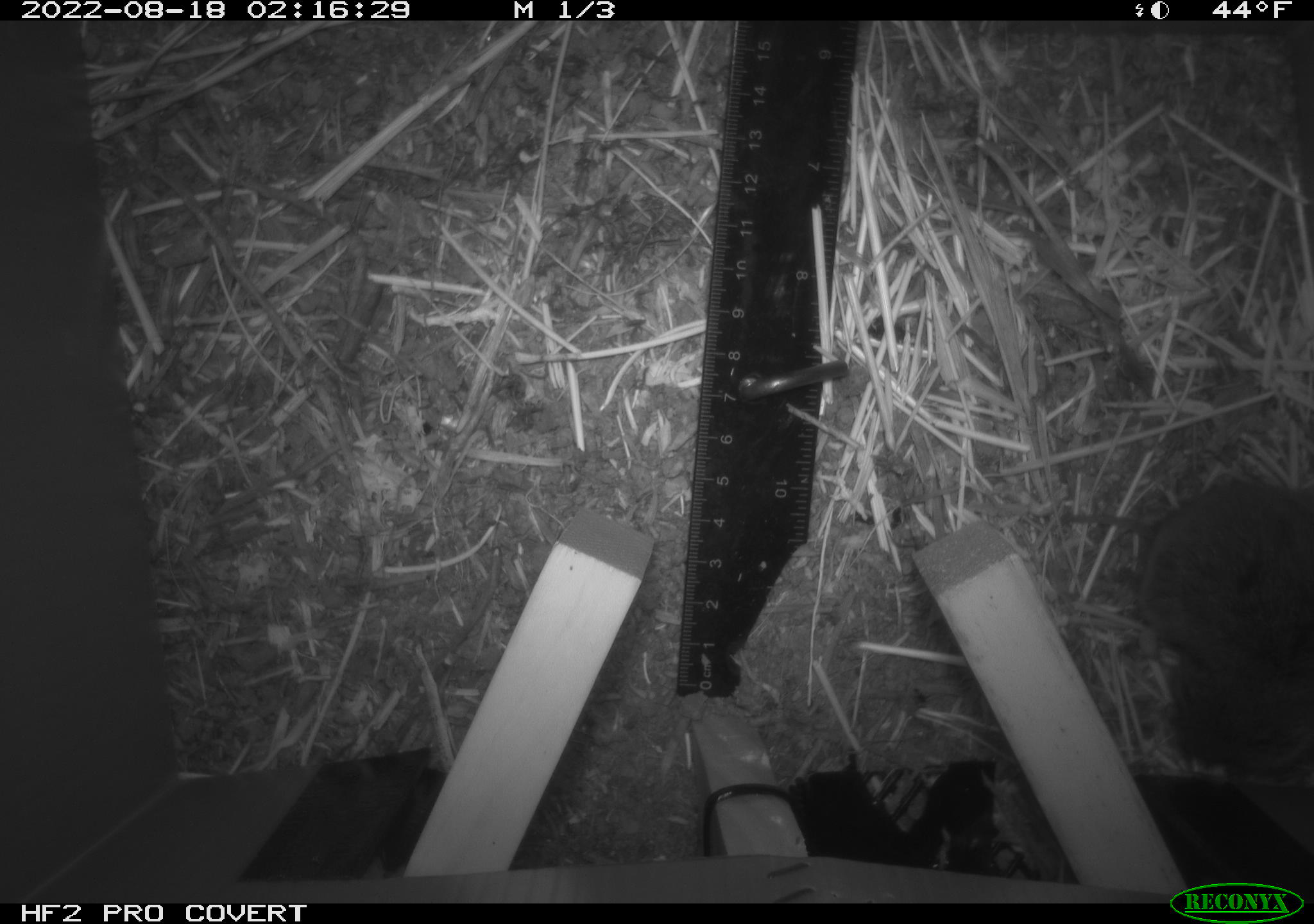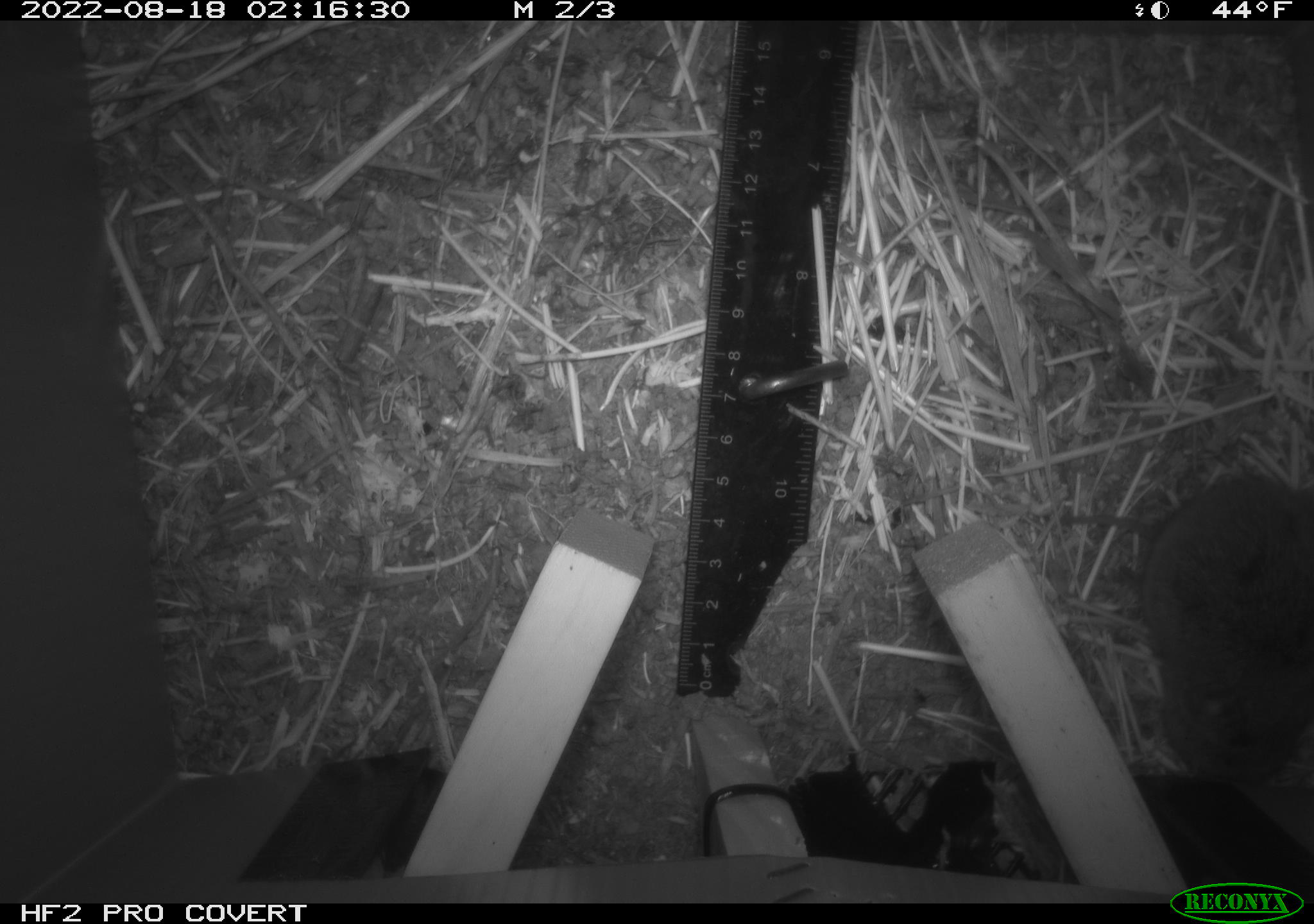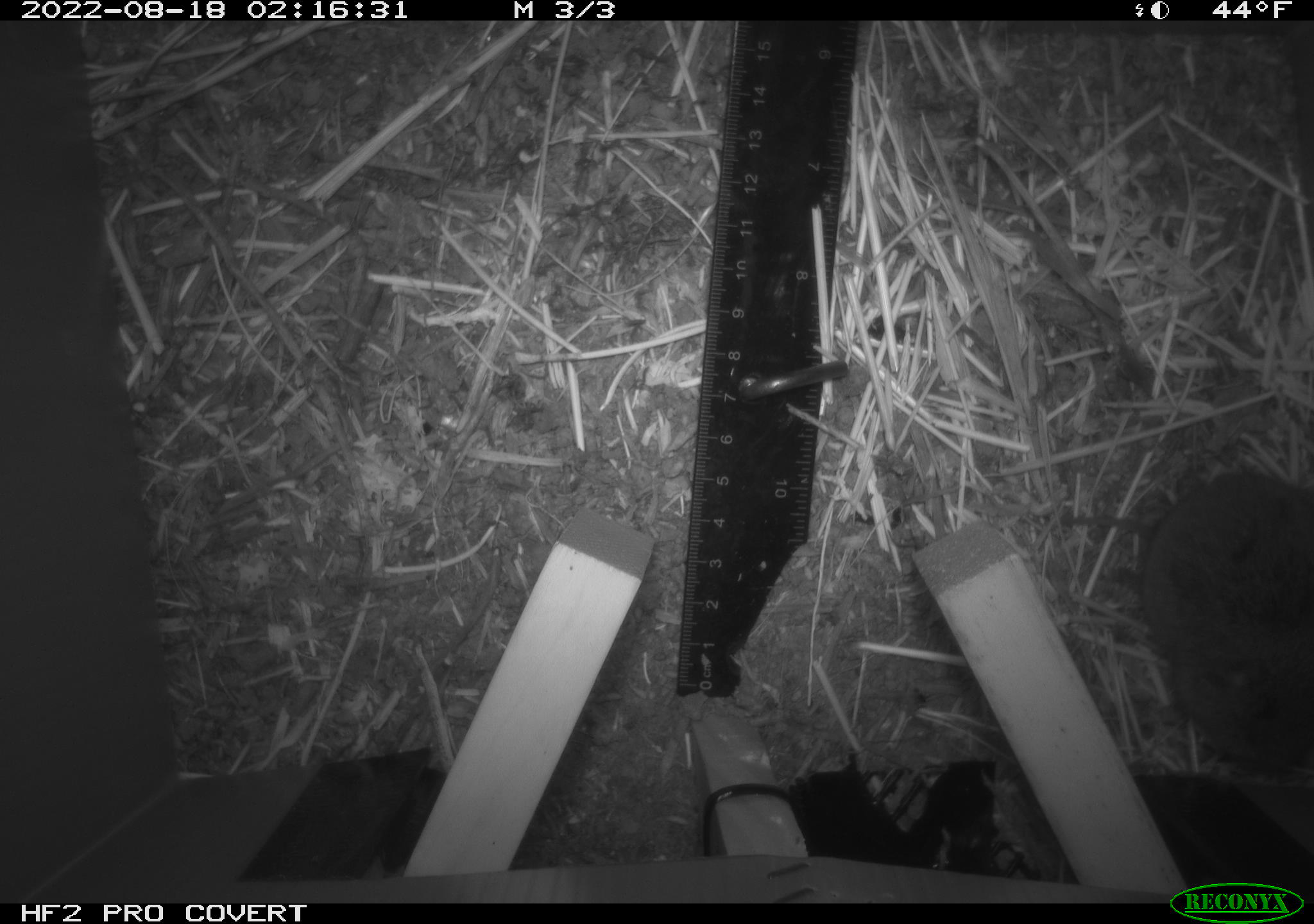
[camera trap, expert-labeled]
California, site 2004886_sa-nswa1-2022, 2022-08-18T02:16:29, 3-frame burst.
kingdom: Animalia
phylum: Chordata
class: Mammalia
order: Rodentia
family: Cricetidae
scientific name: Cricetidae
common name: hamsters, voles, lemmings, and allies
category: cricetidae family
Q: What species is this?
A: Cricetidae family (hamsters, voles, lemmings, and allies) (Cricetidae).